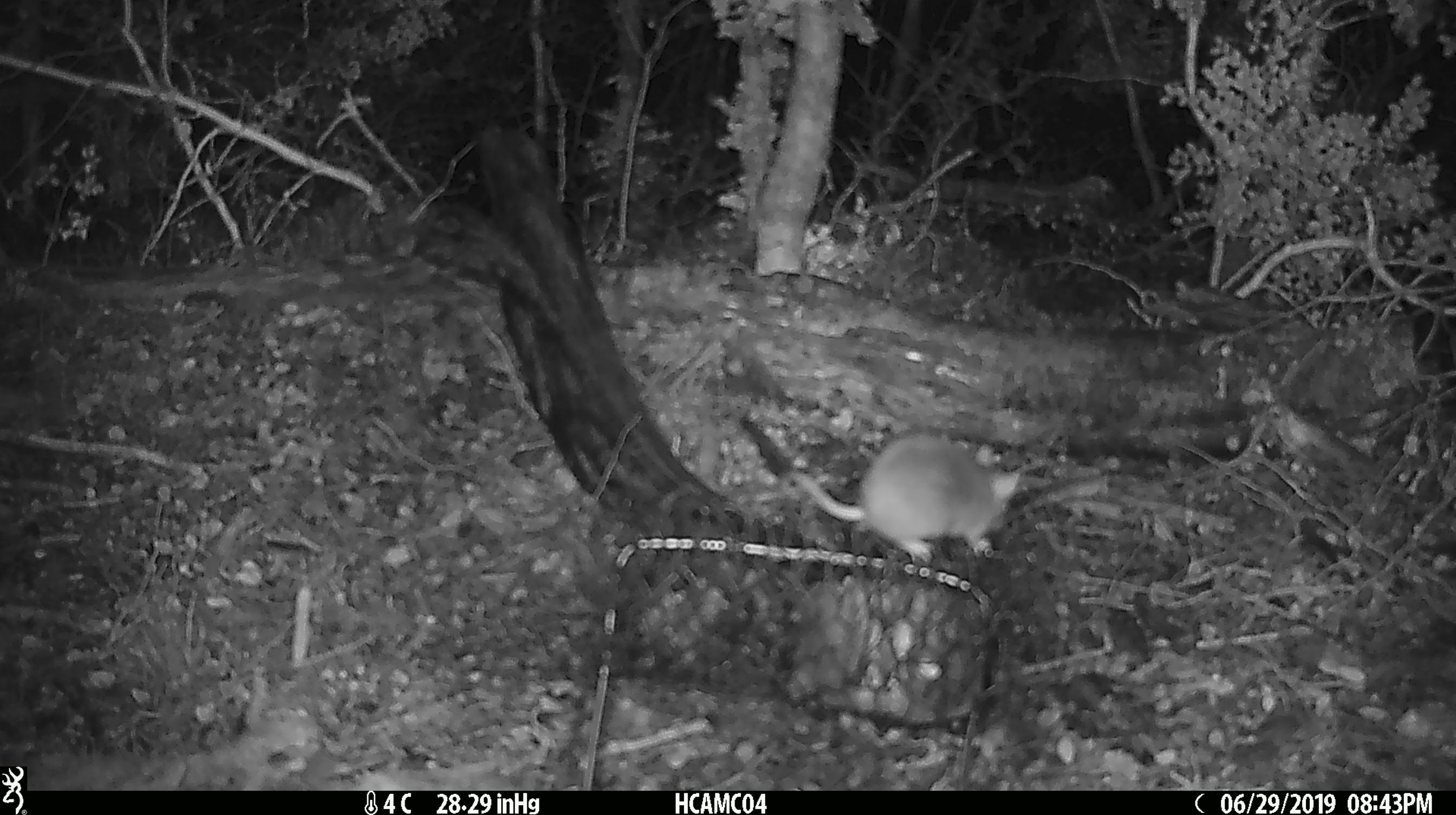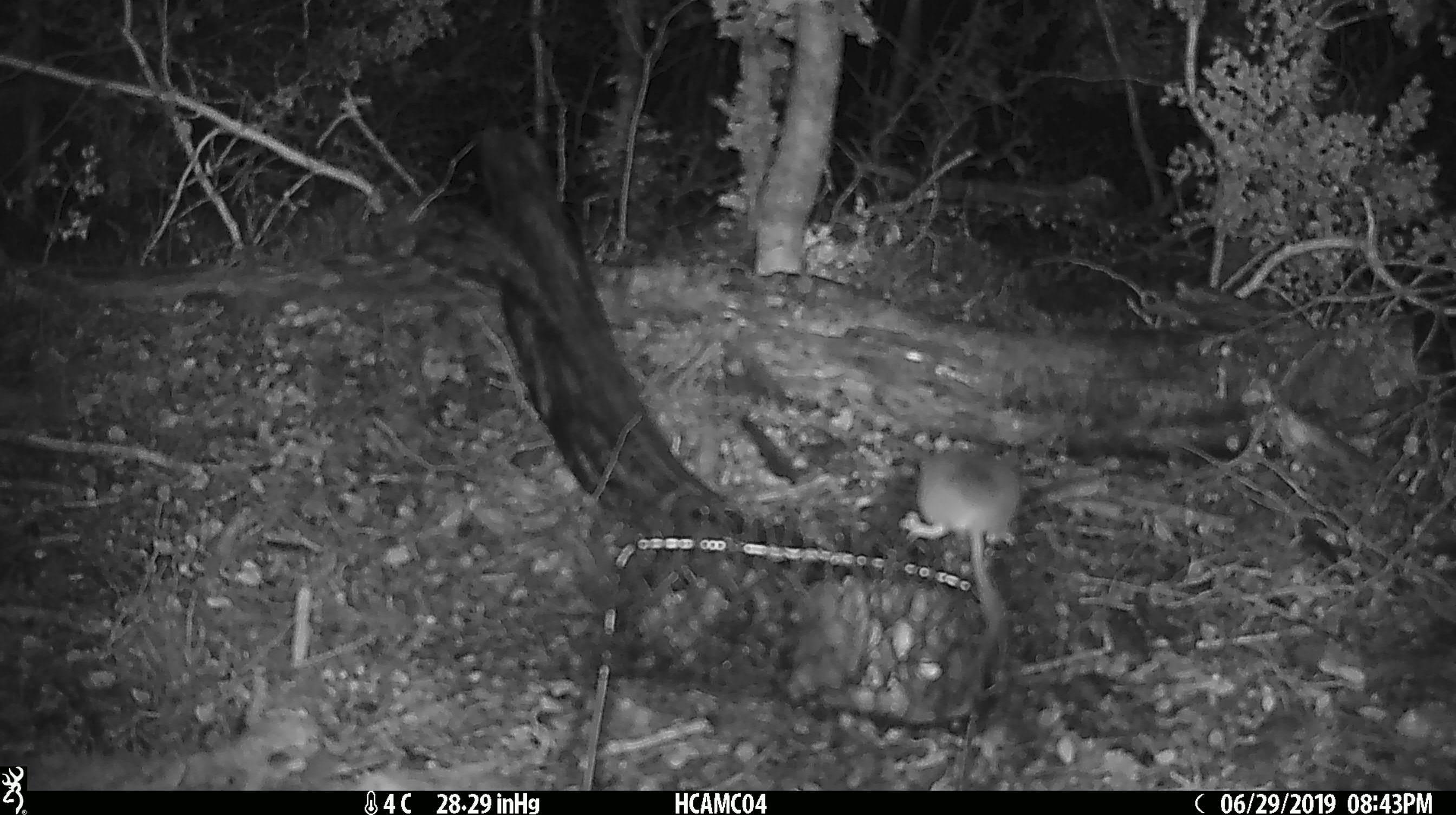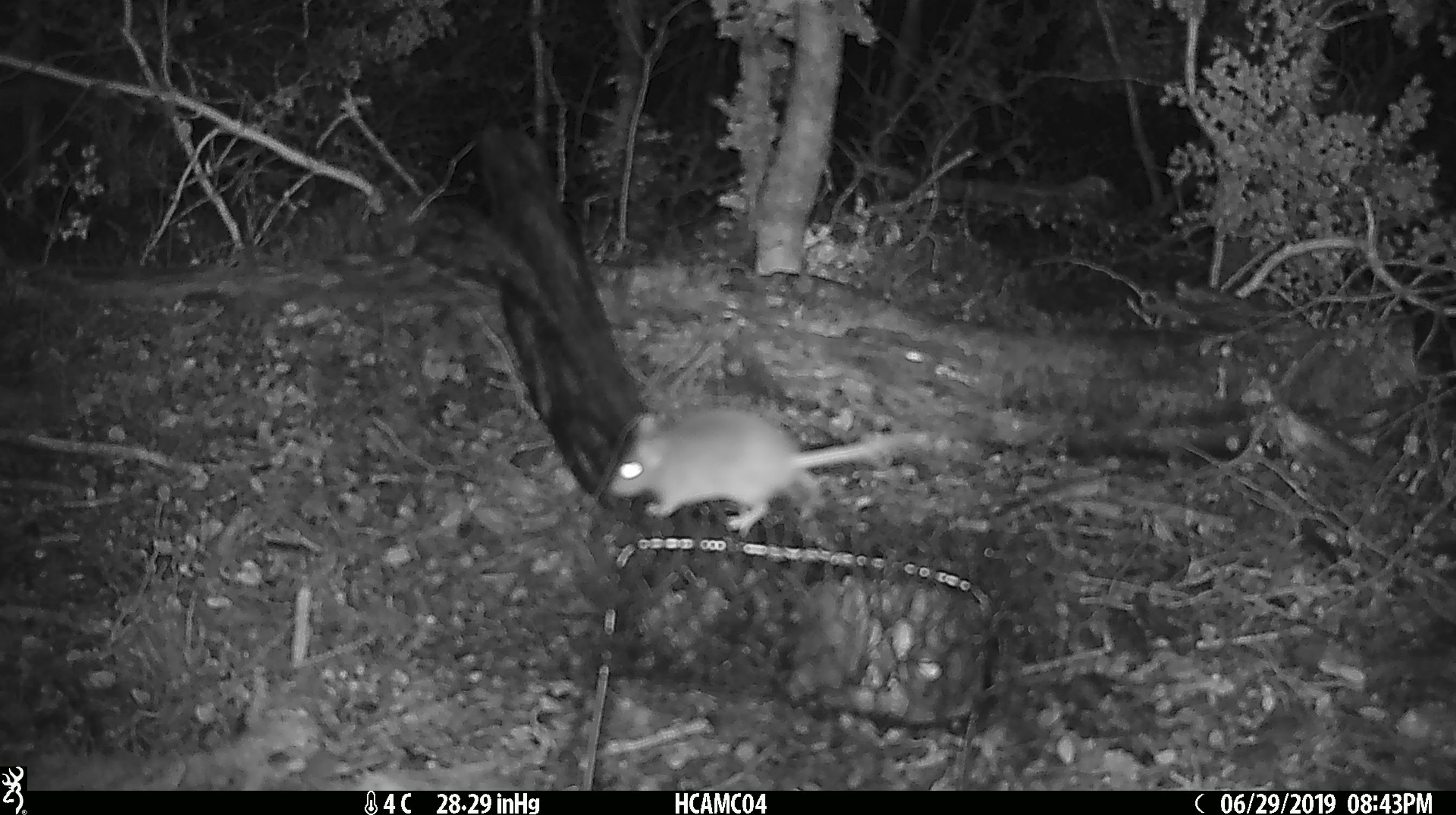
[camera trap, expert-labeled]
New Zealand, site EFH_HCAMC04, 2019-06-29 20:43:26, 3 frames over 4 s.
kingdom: Animalia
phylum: Chordata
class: Mammalia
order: Rodentia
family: Muridae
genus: Mus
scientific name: Mus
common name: mouse